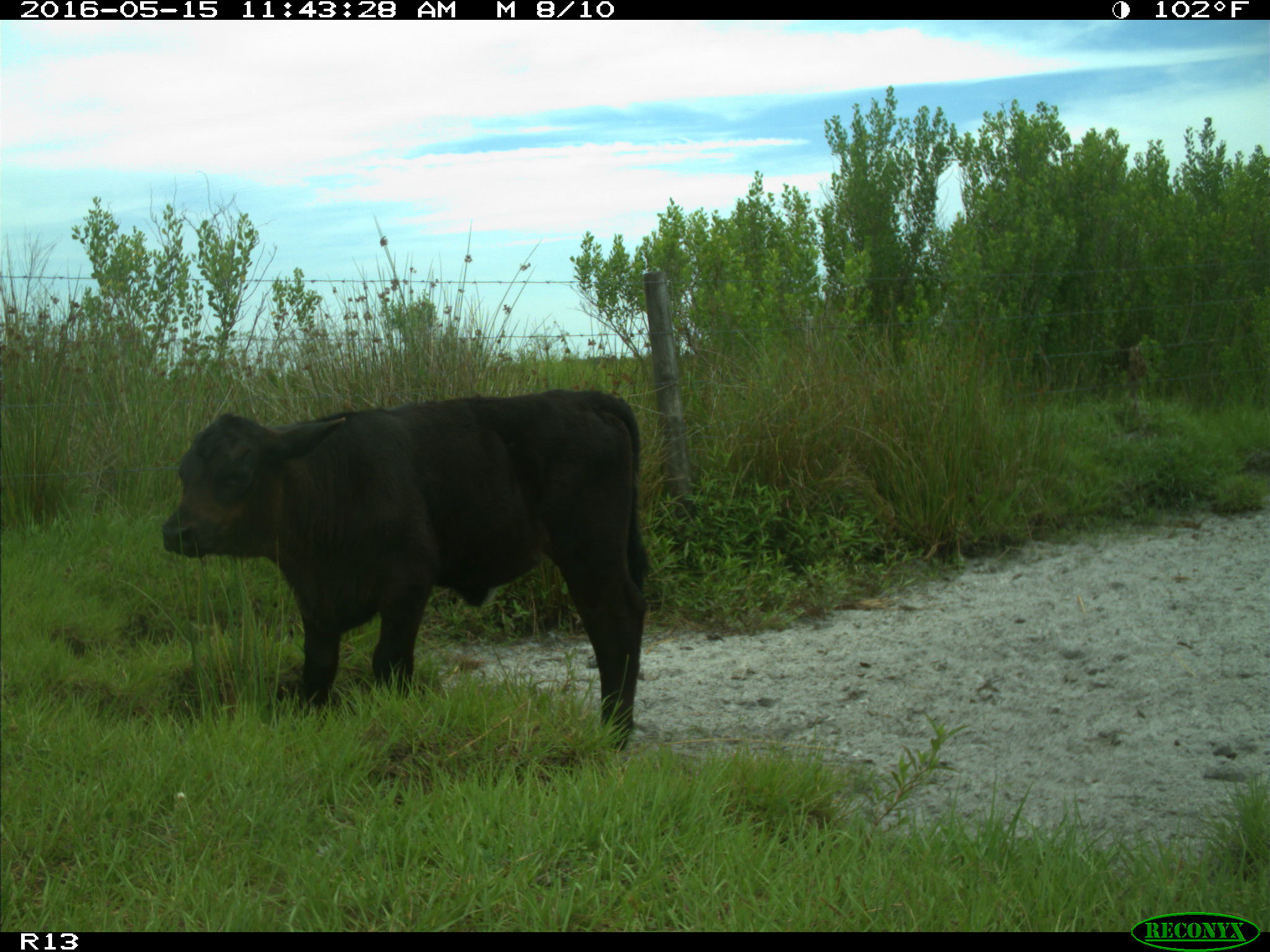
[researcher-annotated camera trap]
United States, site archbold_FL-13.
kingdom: Animalia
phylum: Chordata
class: Mammalia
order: Artiodactyla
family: Bovidae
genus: Bos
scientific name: Bos taurus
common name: domestic cow